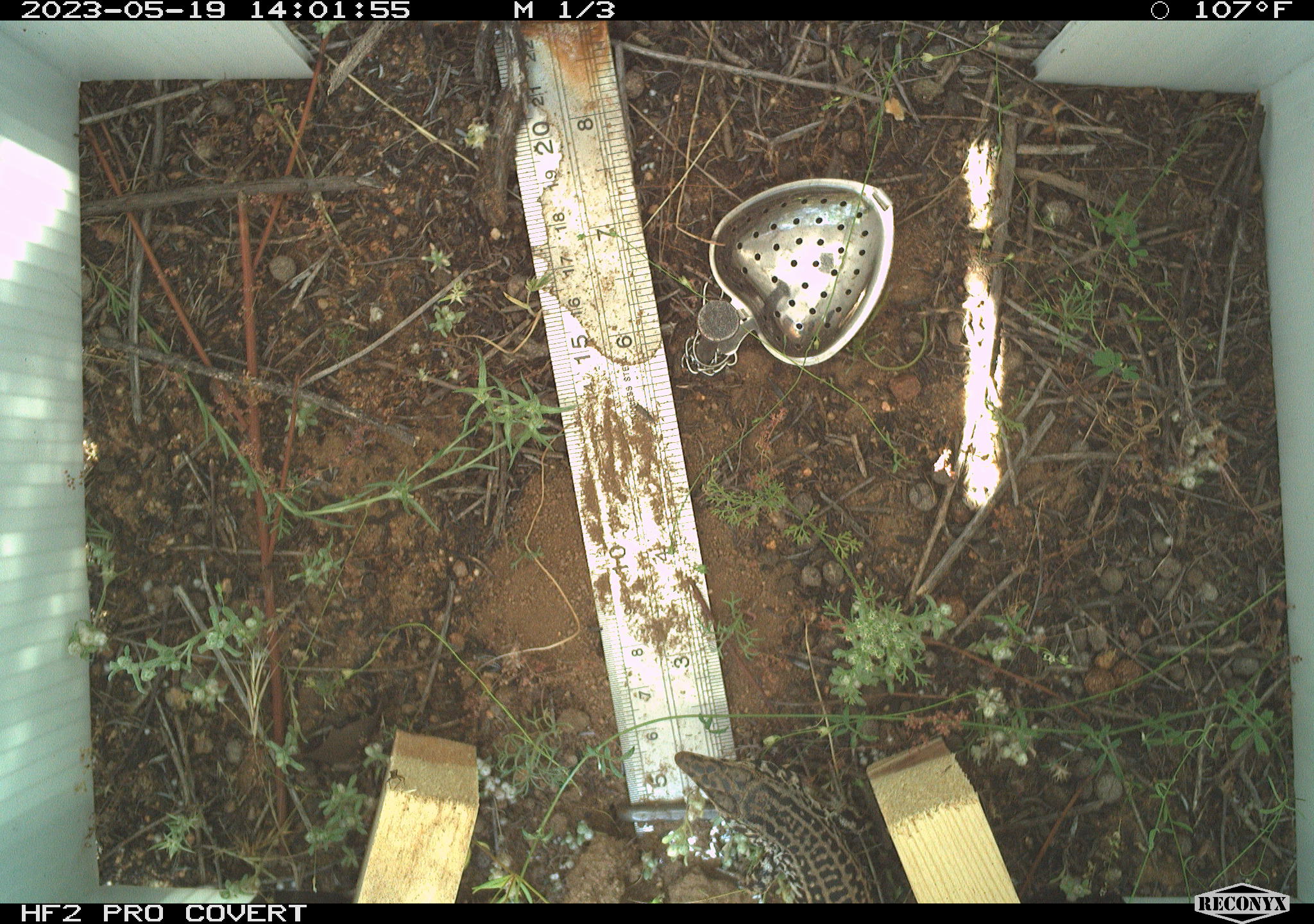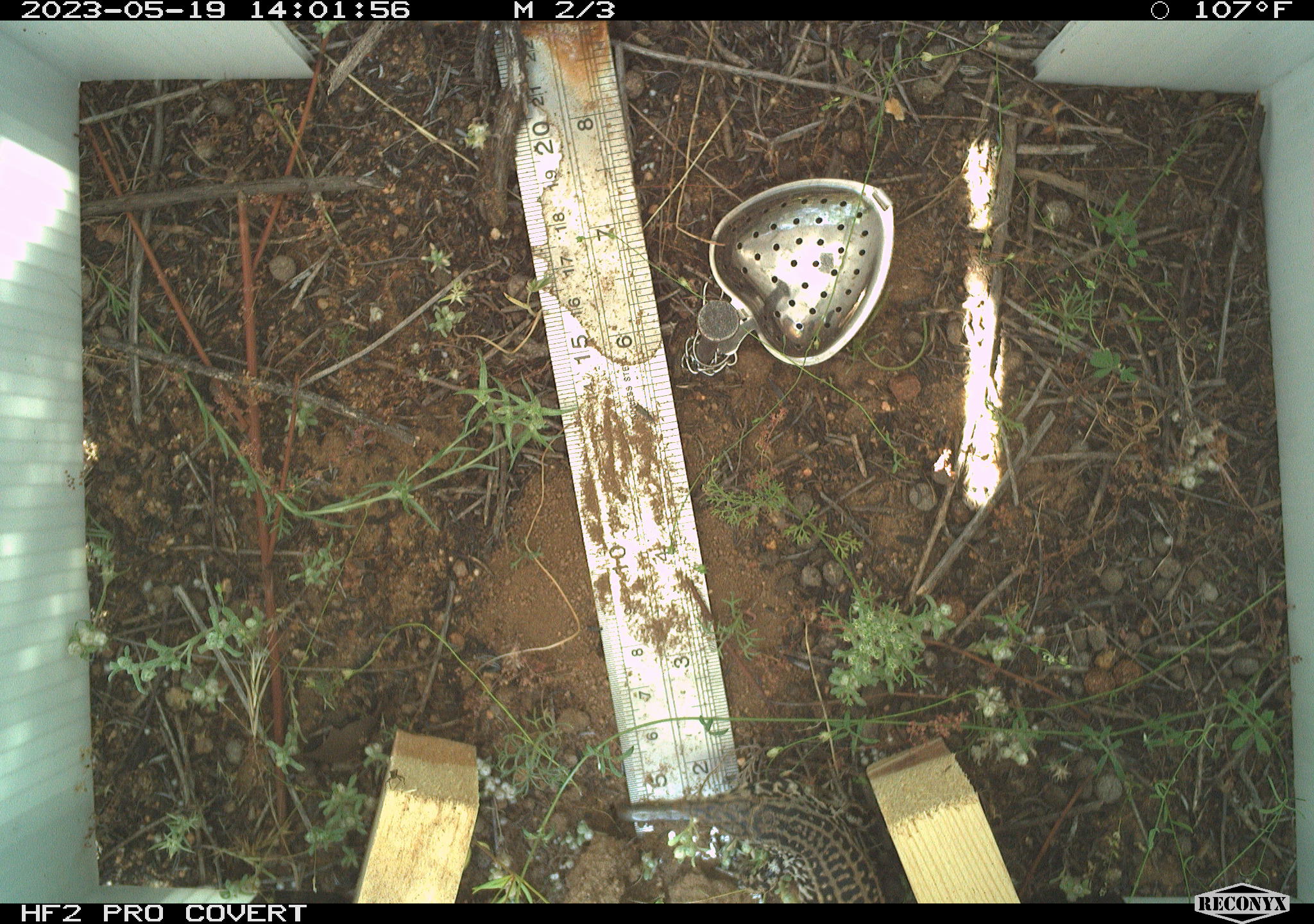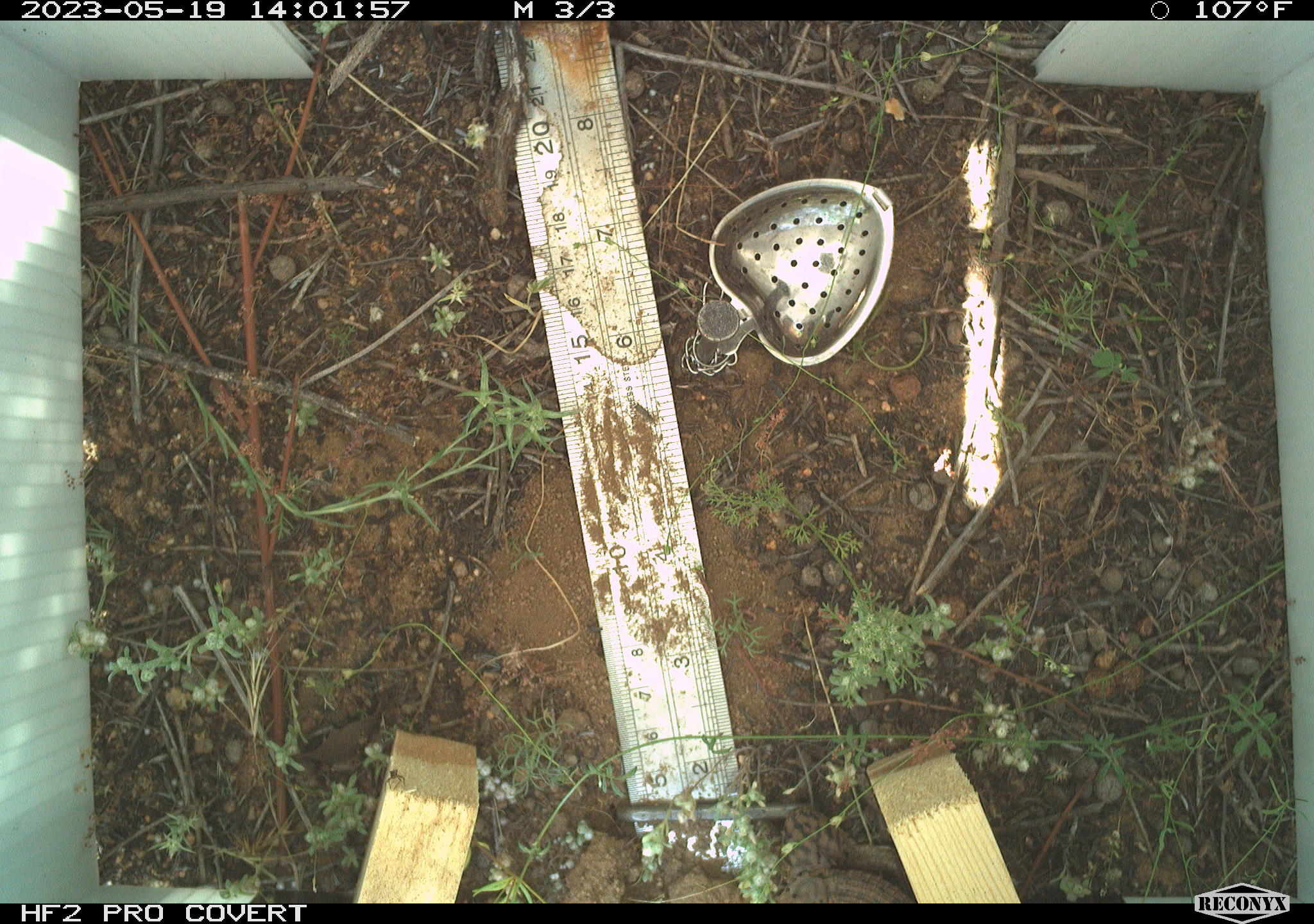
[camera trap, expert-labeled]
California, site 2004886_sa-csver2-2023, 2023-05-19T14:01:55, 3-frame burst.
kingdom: Animalia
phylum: Chordata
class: Reptilia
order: Squamata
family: Teiidae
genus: Aspidoscelis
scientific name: Aspidoscelis tigris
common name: western whiptail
Western whiptail (Aspidoscelis tigris).